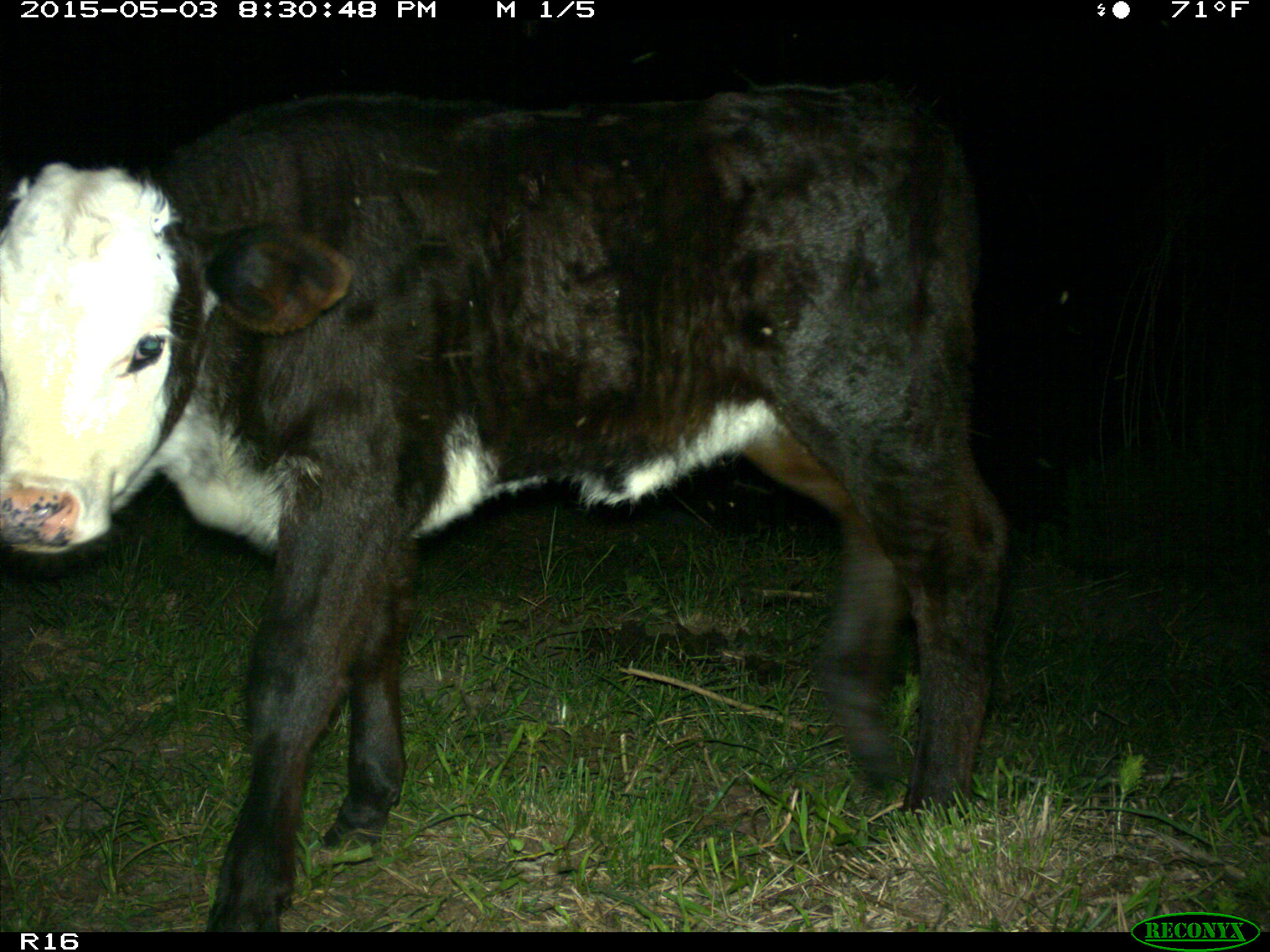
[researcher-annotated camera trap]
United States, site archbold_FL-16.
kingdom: Animalia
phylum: Chordata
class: Mammalia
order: Artiodactyla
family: Bovidae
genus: Bos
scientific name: Bos taurus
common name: domestic cow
Bos taurus (domestic cow).